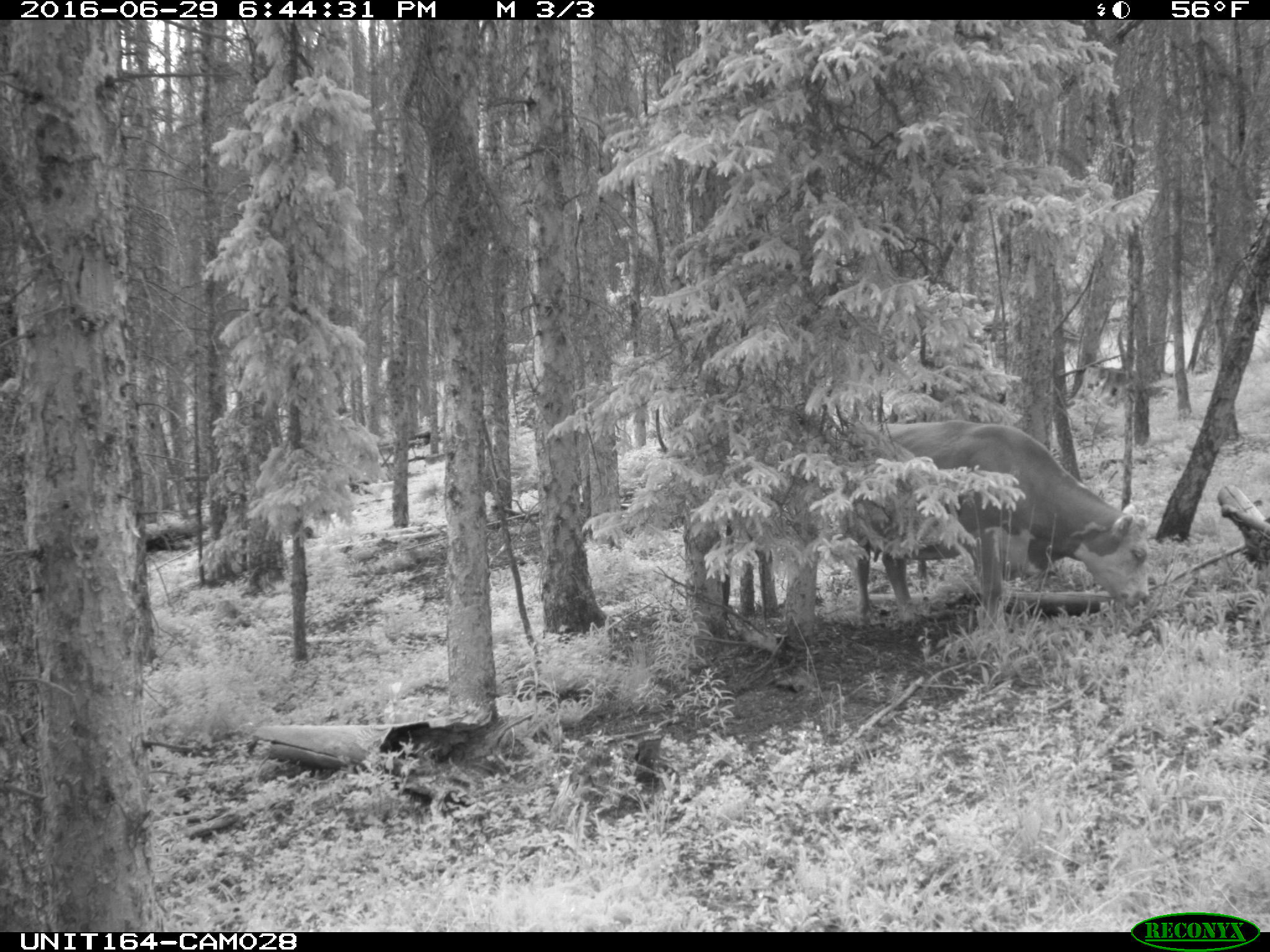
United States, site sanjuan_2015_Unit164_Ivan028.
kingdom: Animalia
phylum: Chordata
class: Mammalia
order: Artiodactyla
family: Bovidae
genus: Bos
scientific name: Bos taurus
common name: domestic cow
Bos taurus (domestic cow).